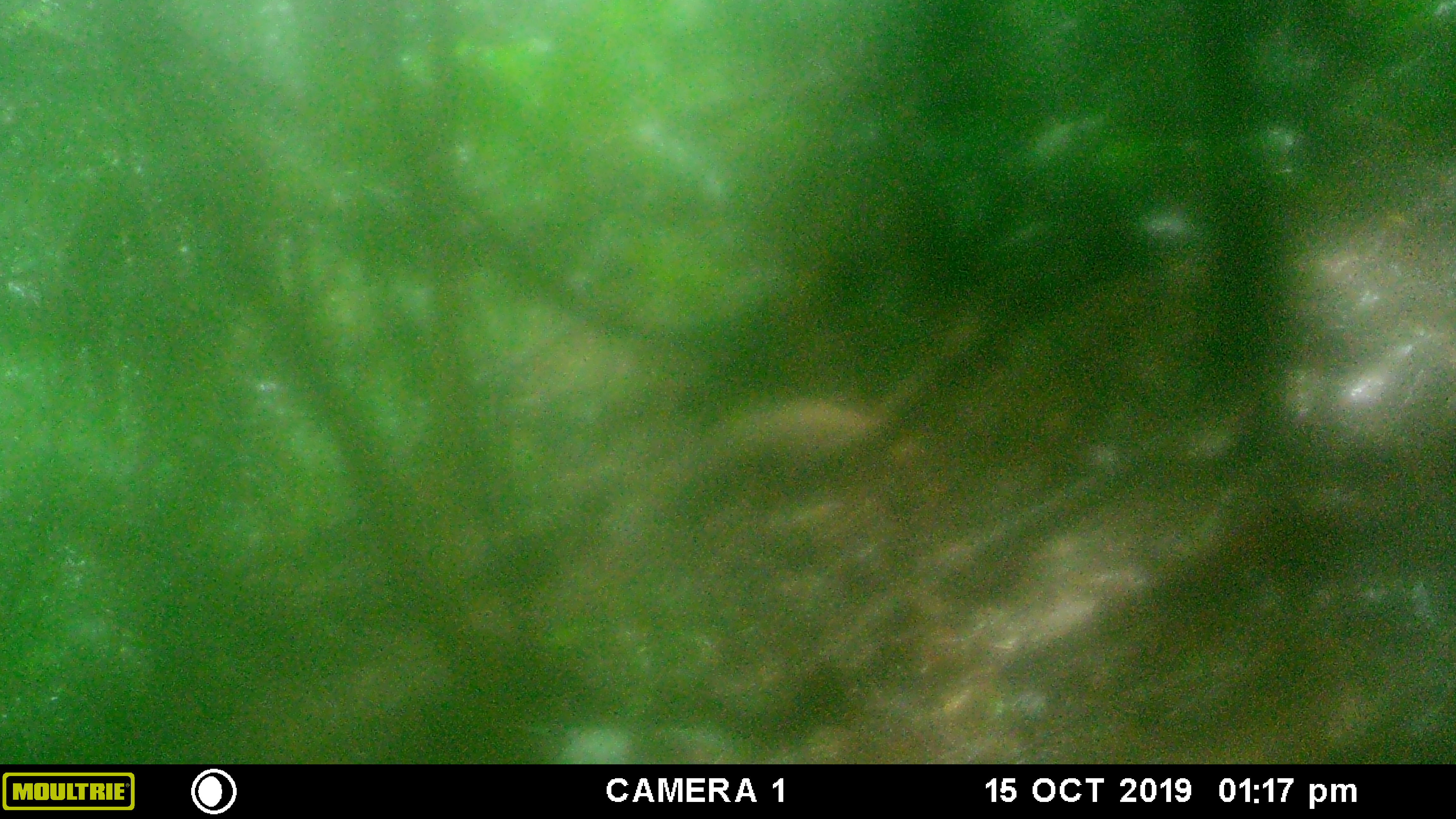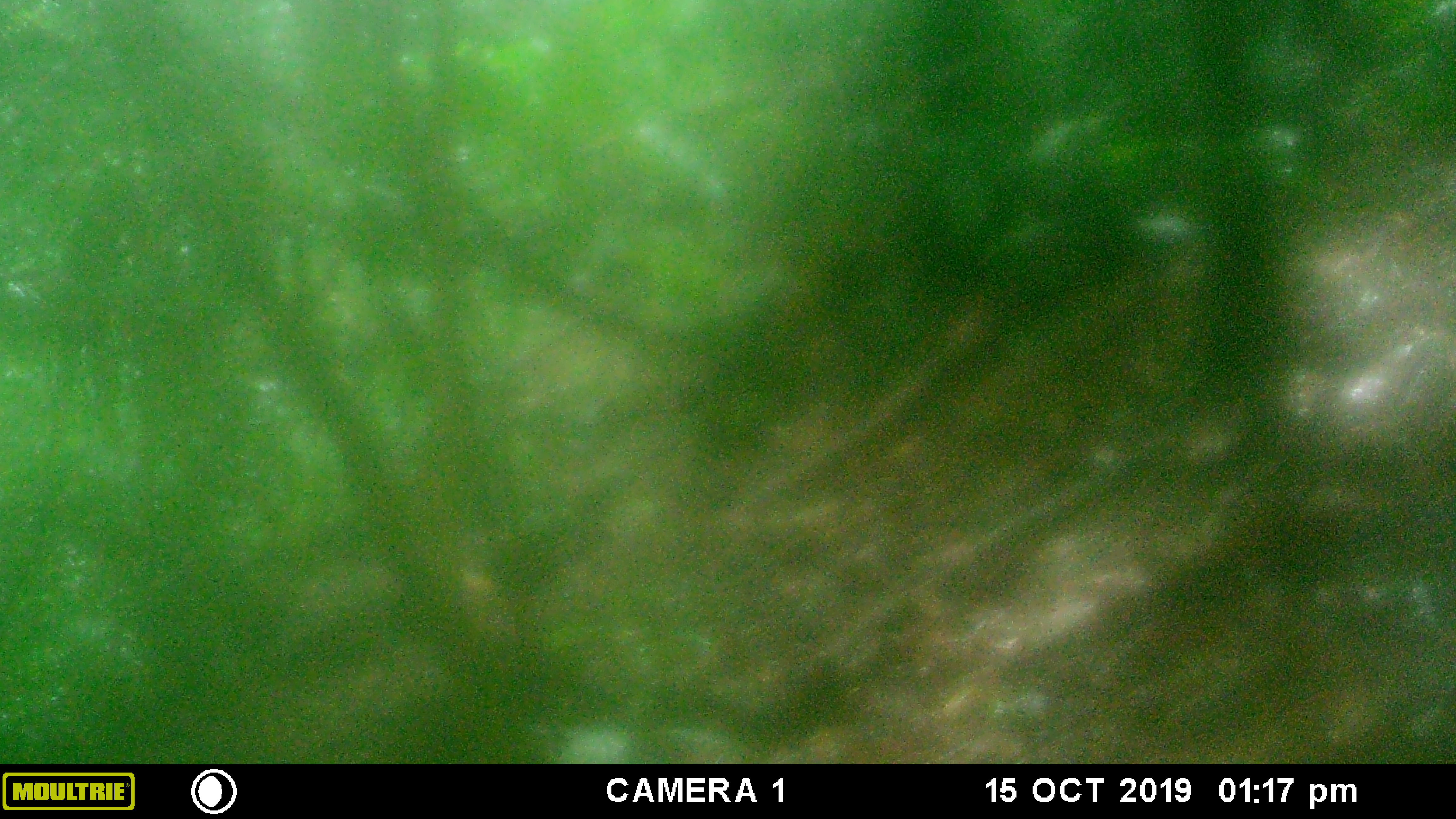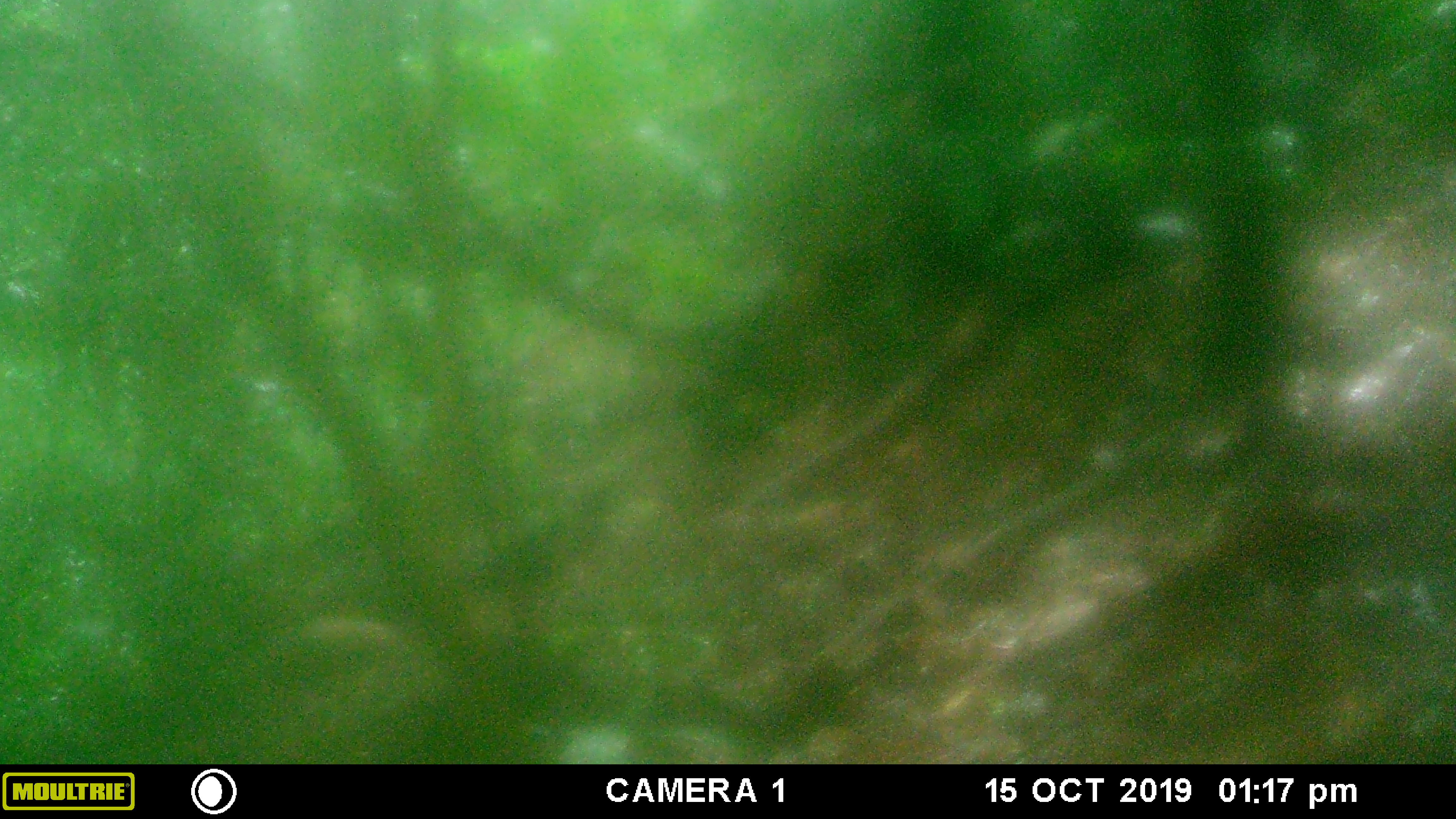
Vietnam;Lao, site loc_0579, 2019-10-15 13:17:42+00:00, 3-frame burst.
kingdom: Animalia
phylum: Chordata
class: Mammalia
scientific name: Mammalia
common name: mammal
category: unidentified small mammal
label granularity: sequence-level